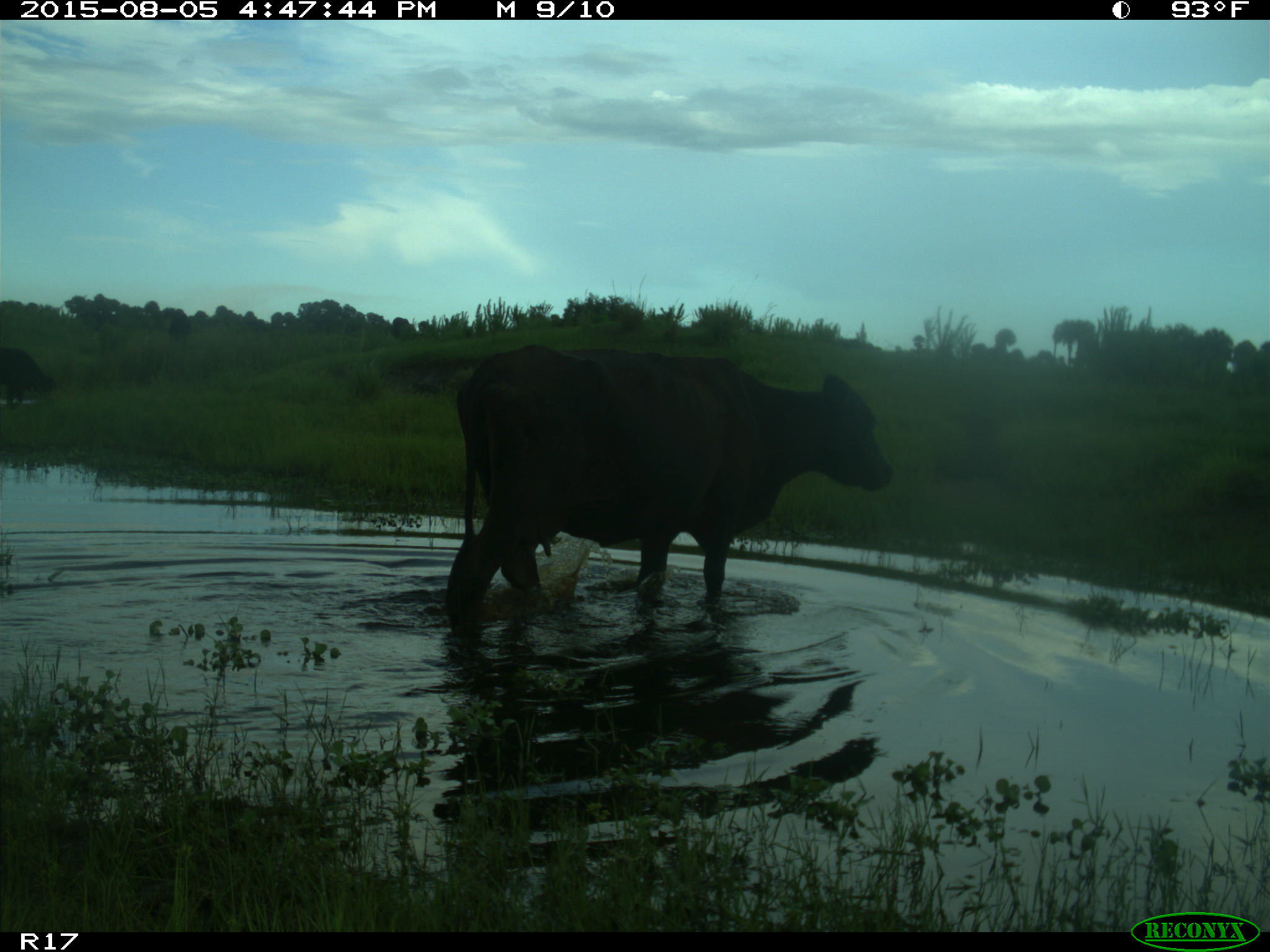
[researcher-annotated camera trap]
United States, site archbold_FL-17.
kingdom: Animalia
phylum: Chordata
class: Mammalia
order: Artiodactyla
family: Bovidae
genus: Bos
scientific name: Bos taurus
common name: domestic cow